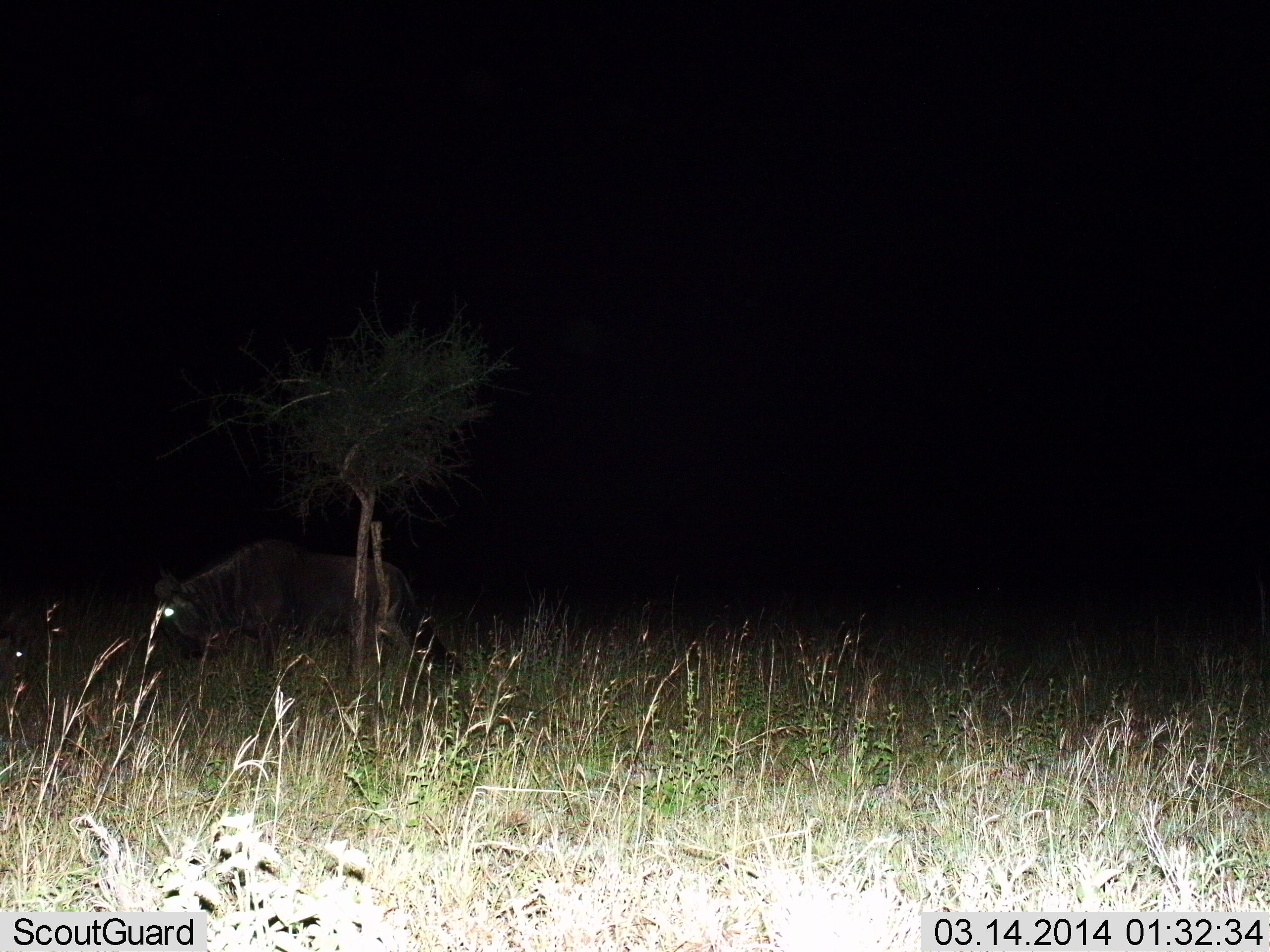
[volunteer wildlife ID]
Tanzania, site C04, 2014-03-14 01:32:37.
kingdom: Animalia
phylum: Chordata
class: Mammalia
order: Artiodactyla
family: Bovidae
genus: Connochaetes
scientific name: Connochaetes taurinus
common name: blue wildebeest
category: wildebeest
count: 1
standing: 55%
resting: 0%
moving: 33%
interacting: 0%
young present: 0%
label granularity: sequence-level